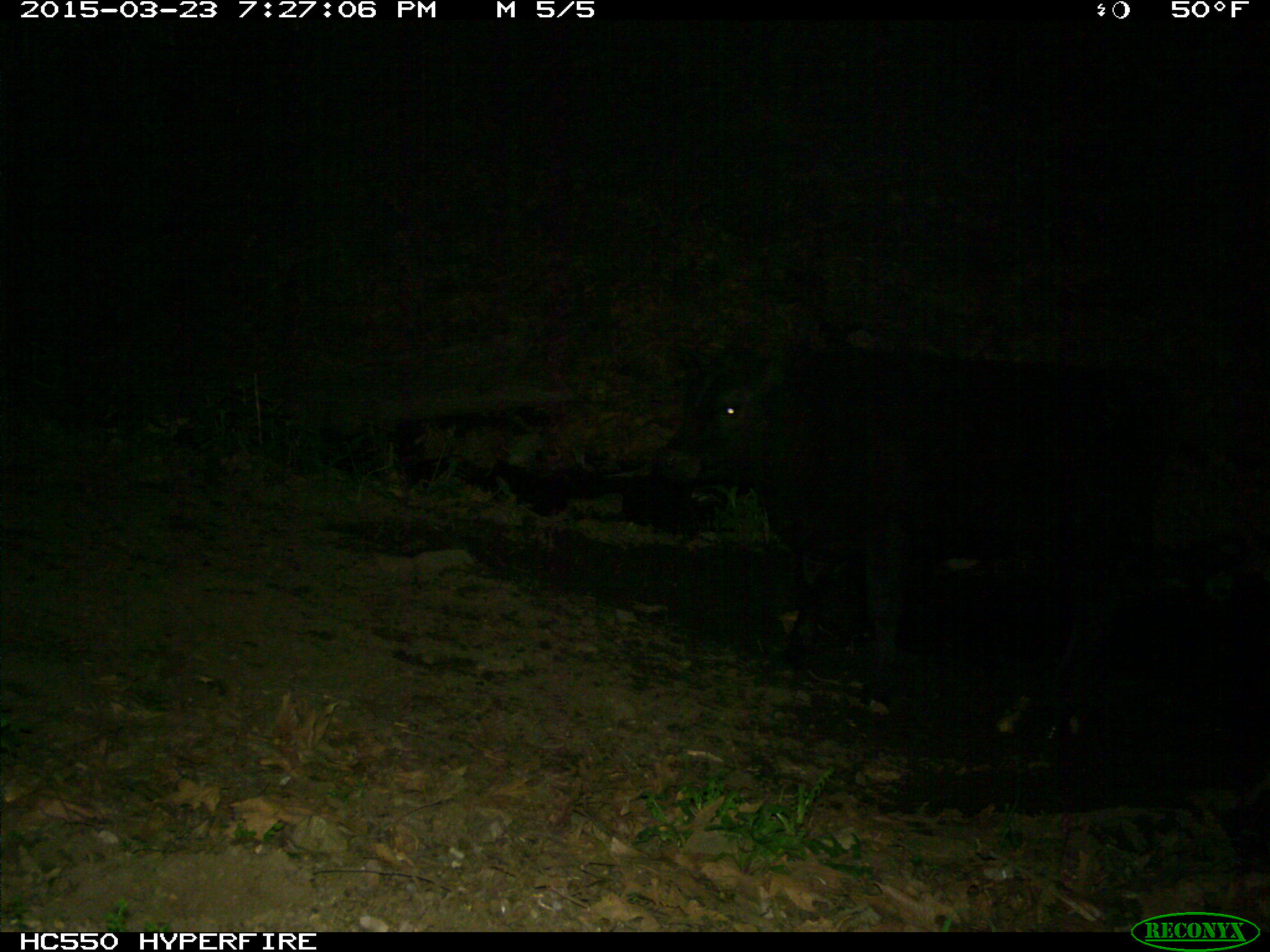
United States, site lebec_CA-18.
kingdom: Animalia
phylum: Chordata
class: Mammalia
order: Artiodactyla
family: Bovidae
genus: Bos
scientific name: Bos taurus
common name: domestic cow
Bos taurus (domestic cow).